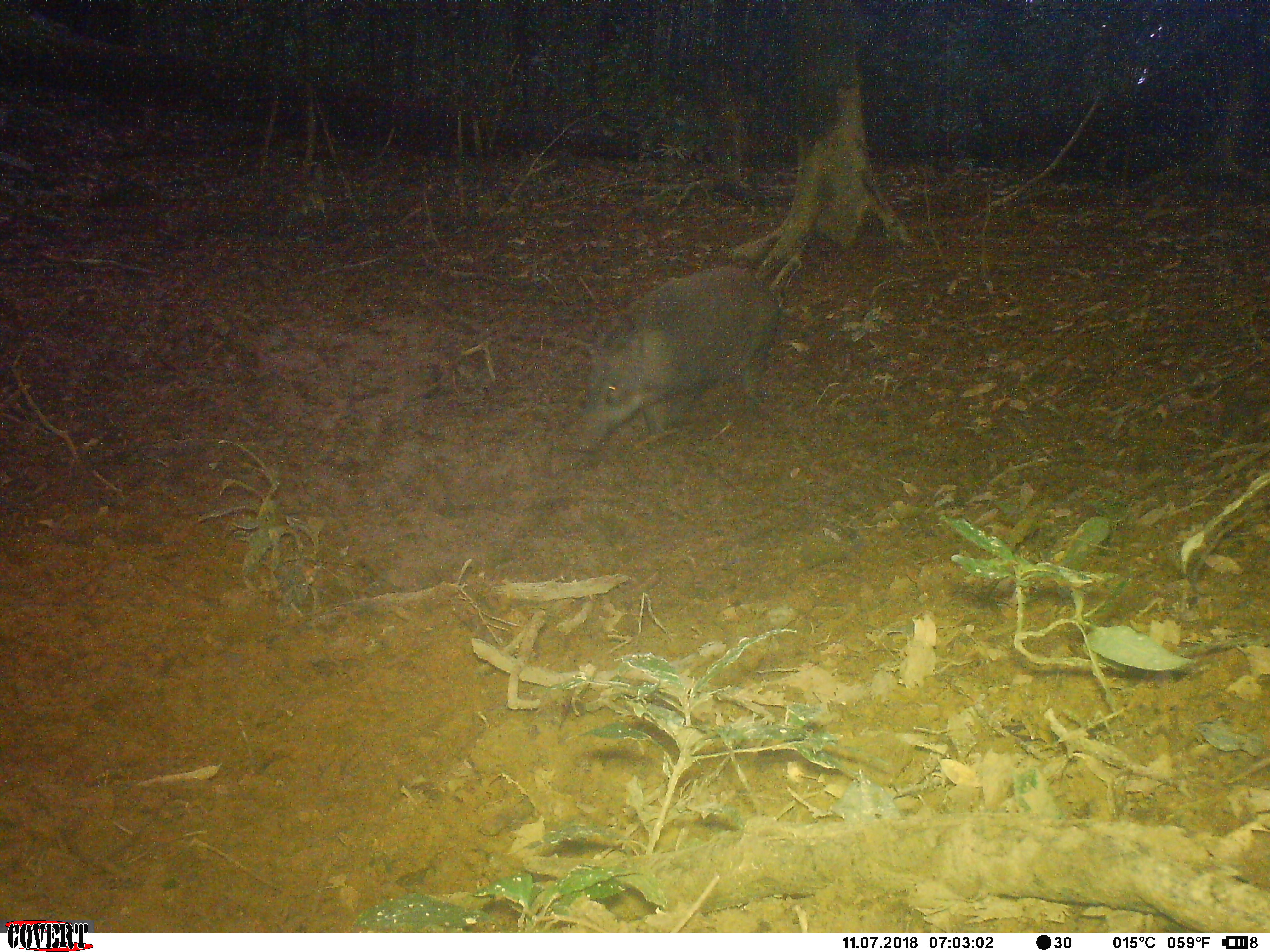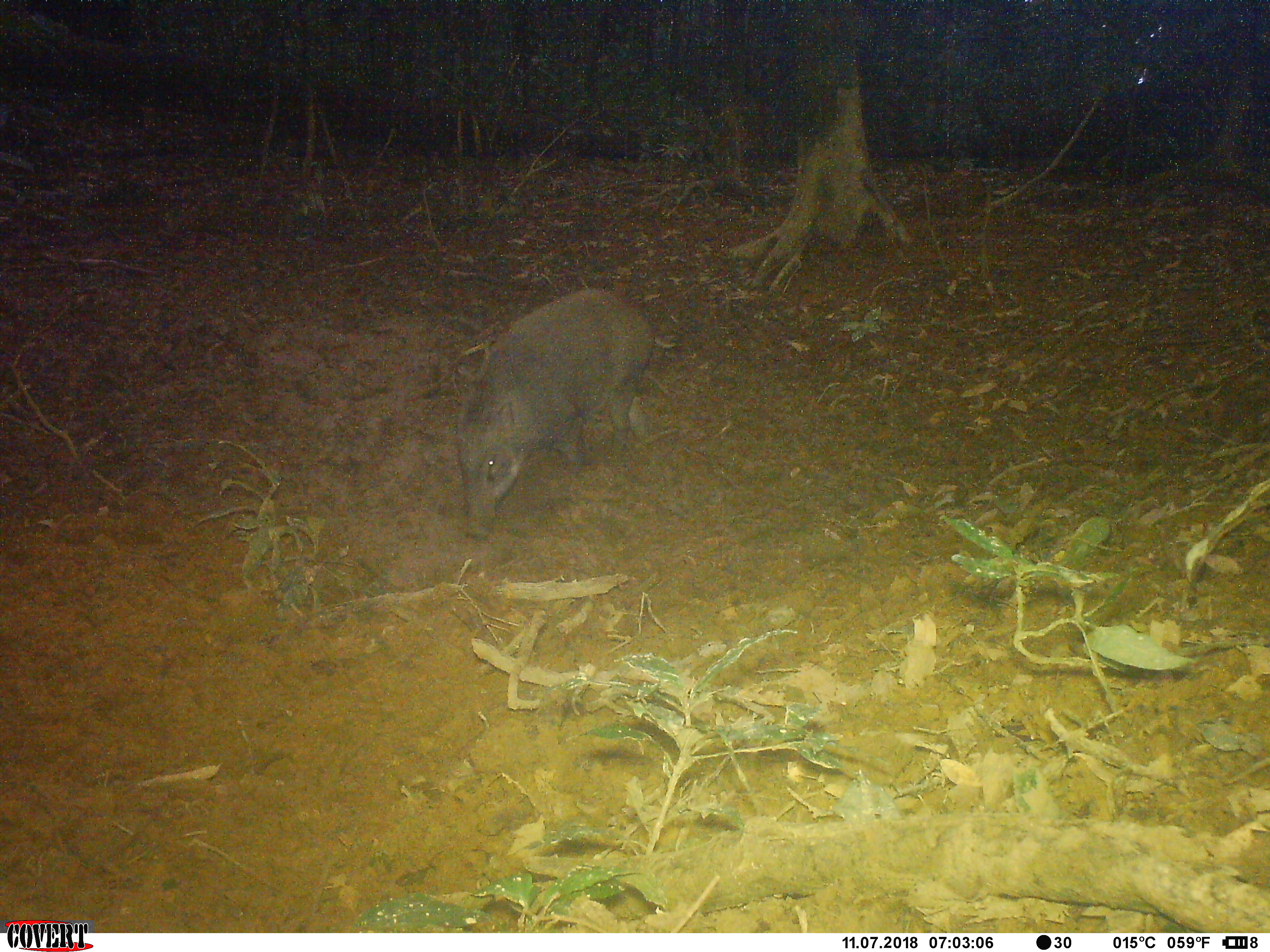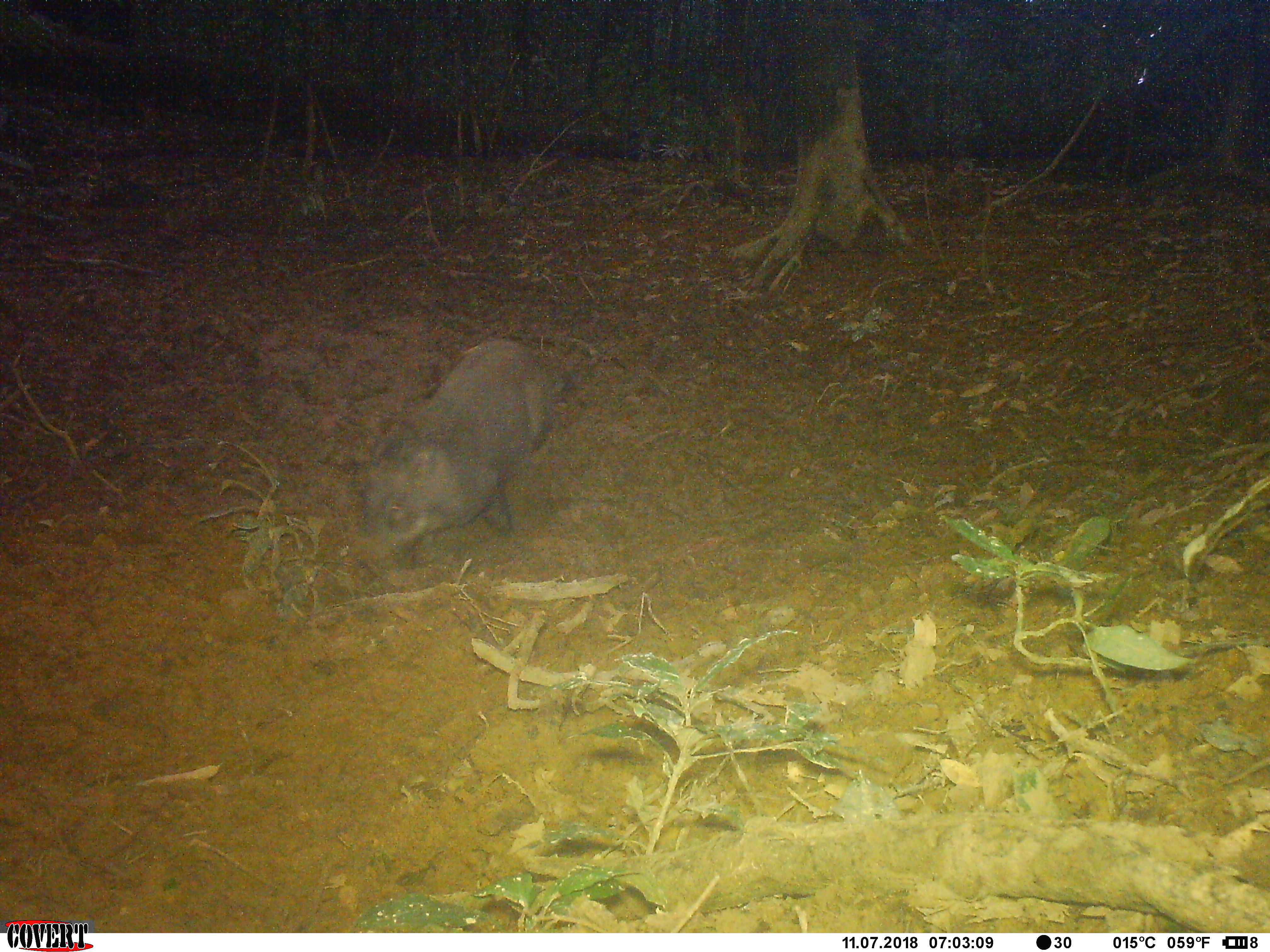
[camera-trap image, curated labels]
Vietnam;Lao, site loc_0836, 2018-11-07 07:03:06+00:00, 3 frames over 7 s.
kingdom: Animalia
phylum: Chordata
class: Mammalia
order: Artiodactyla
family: Suidae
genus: Sus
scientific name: Sus scrofa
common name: eurasian wild pig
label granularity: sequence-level